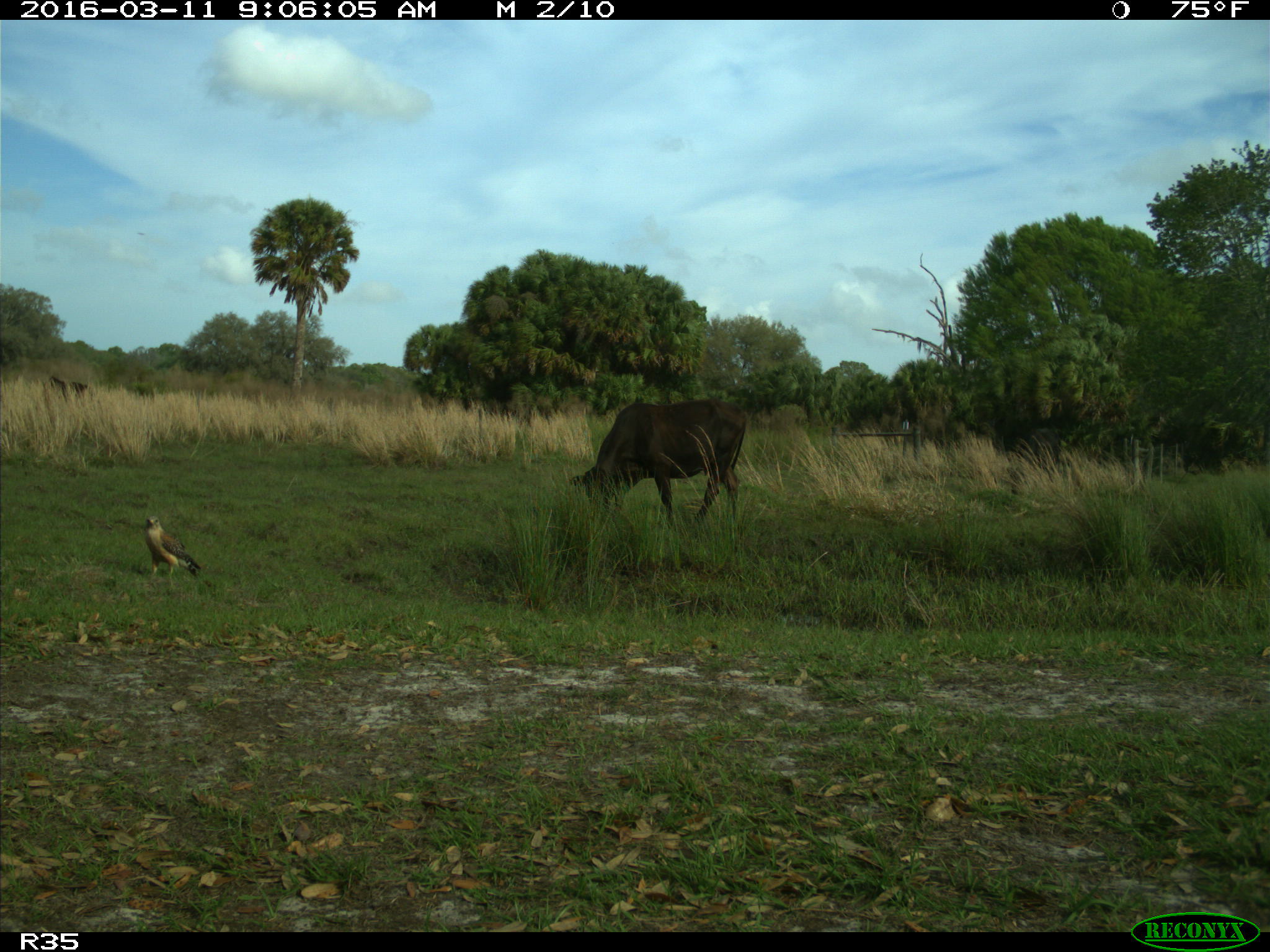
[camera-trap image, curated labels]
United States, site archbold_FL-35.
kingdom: Animalia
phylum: Chordata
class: Mammalia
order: Artiodactyla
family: Bovidae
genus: Bos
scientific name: Bos taurus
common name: domestic cow